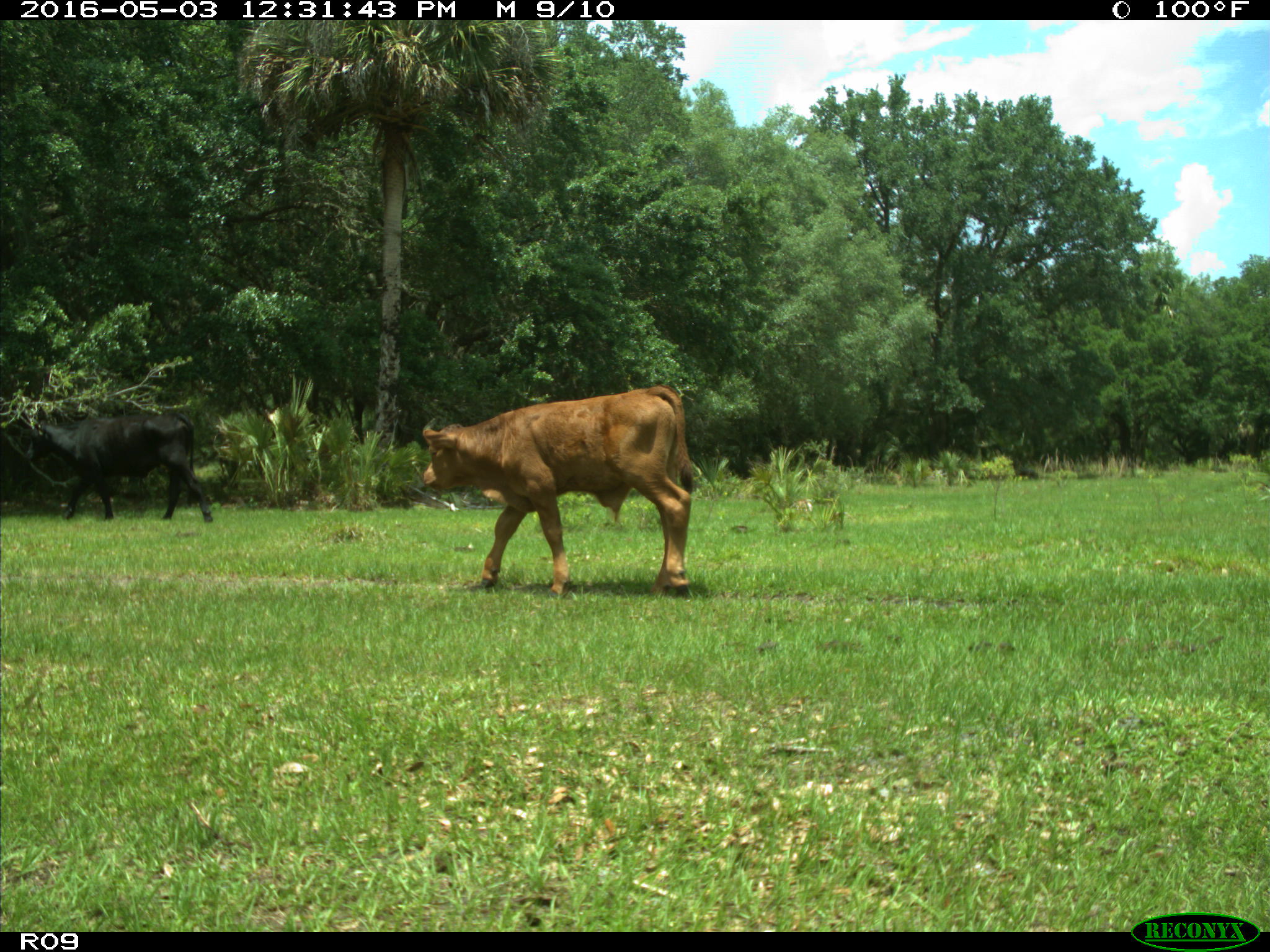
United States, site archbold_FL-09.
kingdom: Animalia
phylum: Chordata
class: Mammalia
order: Artiodactyla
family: Bovidae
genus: Bos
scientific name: Bos taurus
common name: domestic cow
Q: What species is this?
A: Bos taurus (domestic cow).